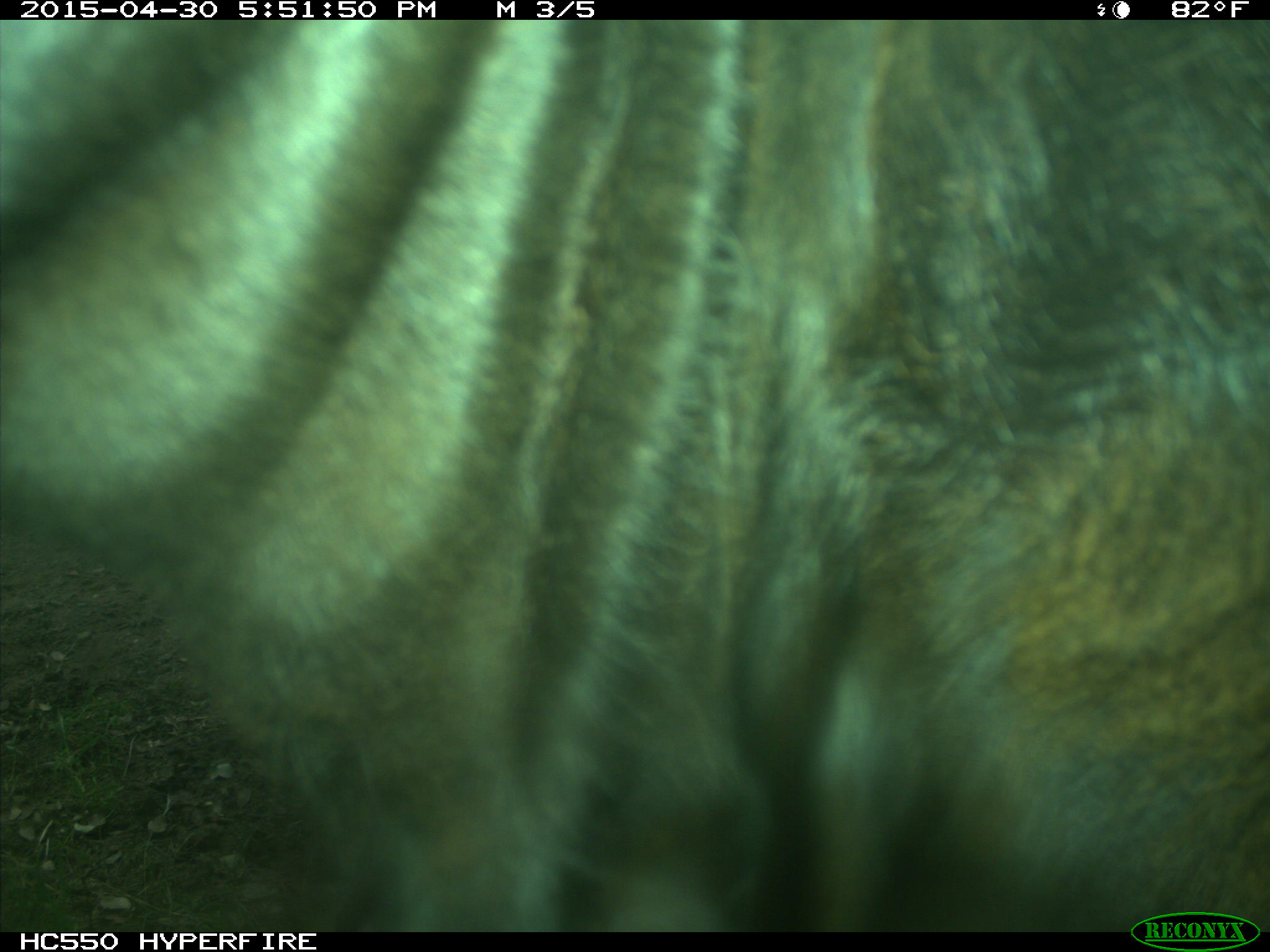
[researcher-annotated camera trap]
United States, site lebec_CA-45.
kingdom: Animalia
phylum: Chordata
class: Mammalia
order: Artiodactyla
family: Bovidae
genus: Bos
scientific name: Bos taurus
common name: domestic cow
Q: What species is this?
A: Bos taurus (domestic cow).